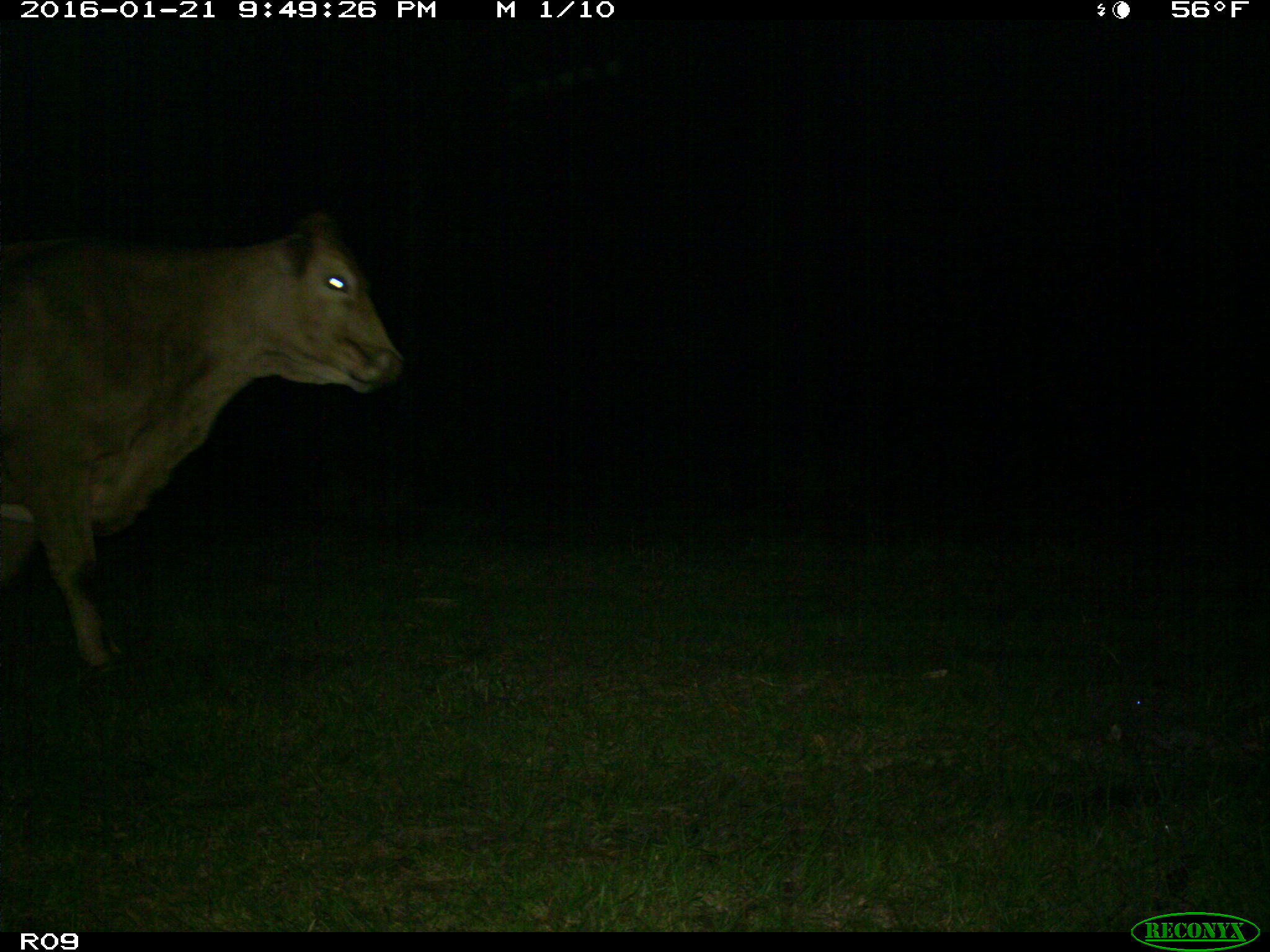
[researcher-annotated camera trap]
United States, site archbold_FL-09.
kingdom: Animalia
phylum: Chordata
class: Mammalia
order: Artiodactyla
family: Bovidae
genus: Bos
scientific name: Bos taurus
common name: domestic cow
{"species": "Bos taurus (domestic cow)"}